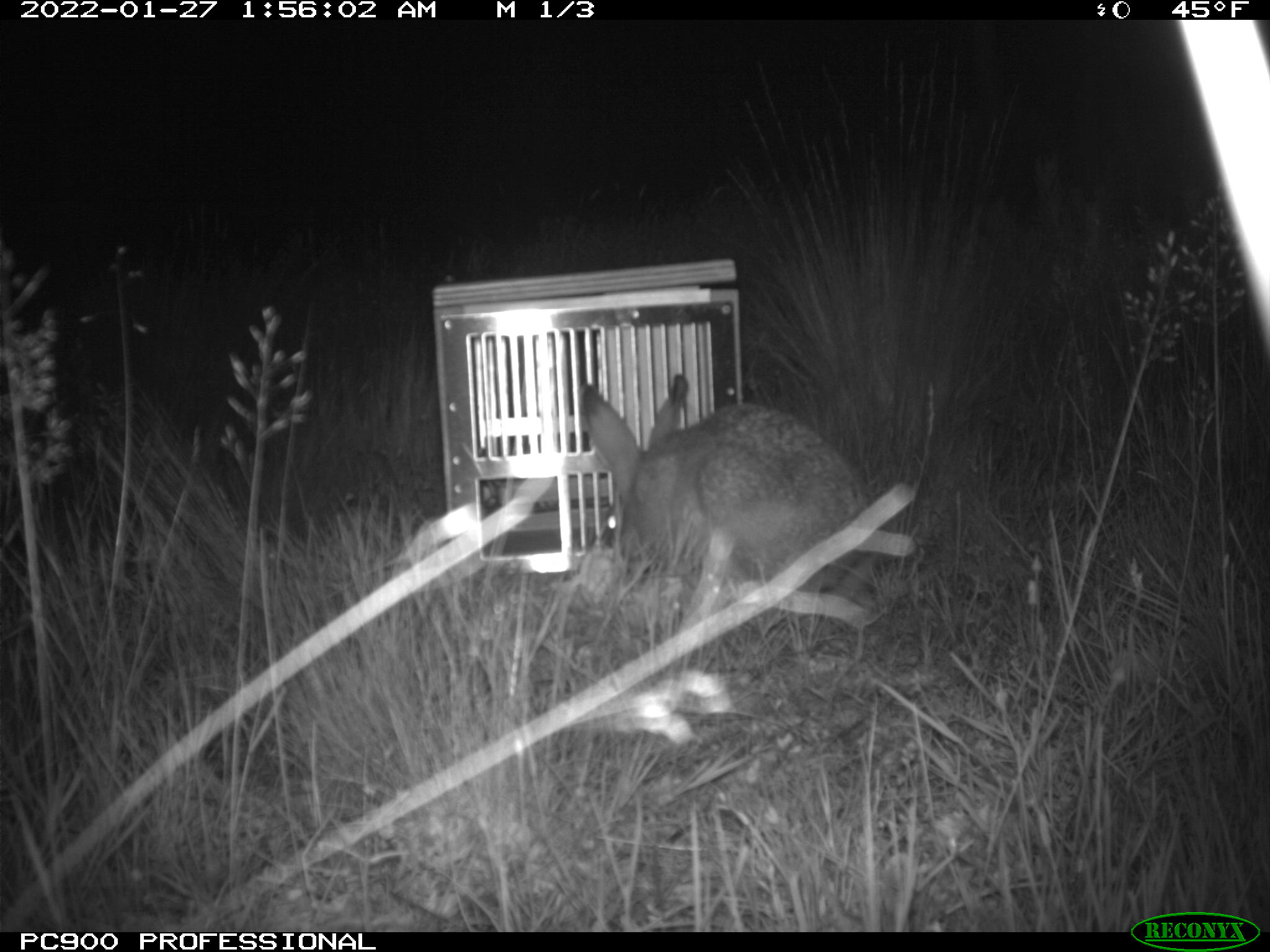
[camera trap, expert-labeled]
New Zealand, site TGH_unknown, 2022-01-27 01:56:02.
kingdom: Animalia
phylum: Chordata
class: Mammalia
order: Lagomorpha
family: Leporidae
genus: Lepus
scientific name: Lepus europaeus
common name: brown hare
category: hare